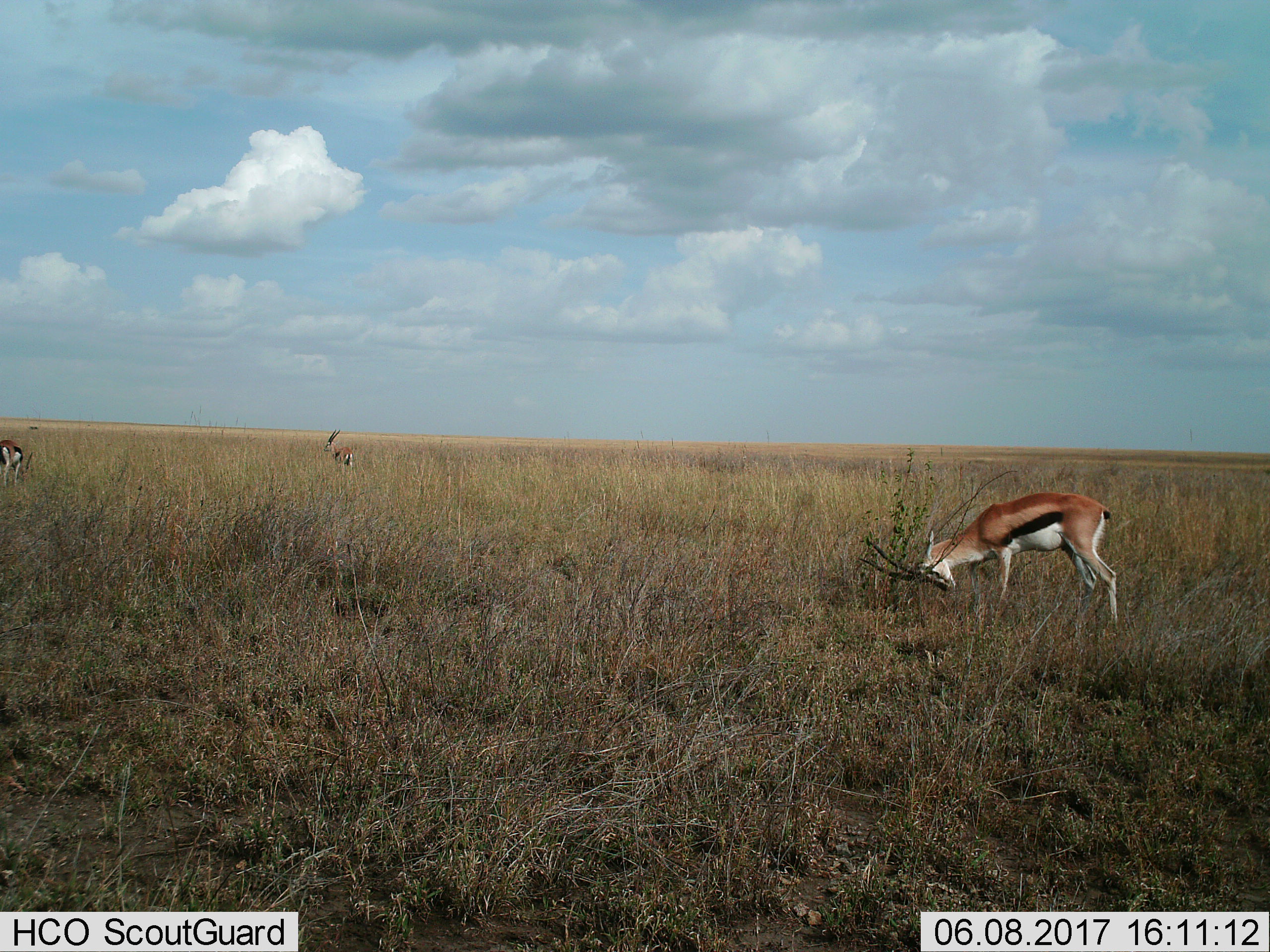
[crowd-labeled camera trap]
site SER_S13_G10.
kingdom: Animalia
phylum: Chordata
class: Mammalia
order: Artiodactyla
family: Bovidae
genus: Eudorcas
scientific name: Eudorcas thomsonii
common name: thomson's gazelle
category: gazellethomsons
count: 3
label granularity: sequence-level